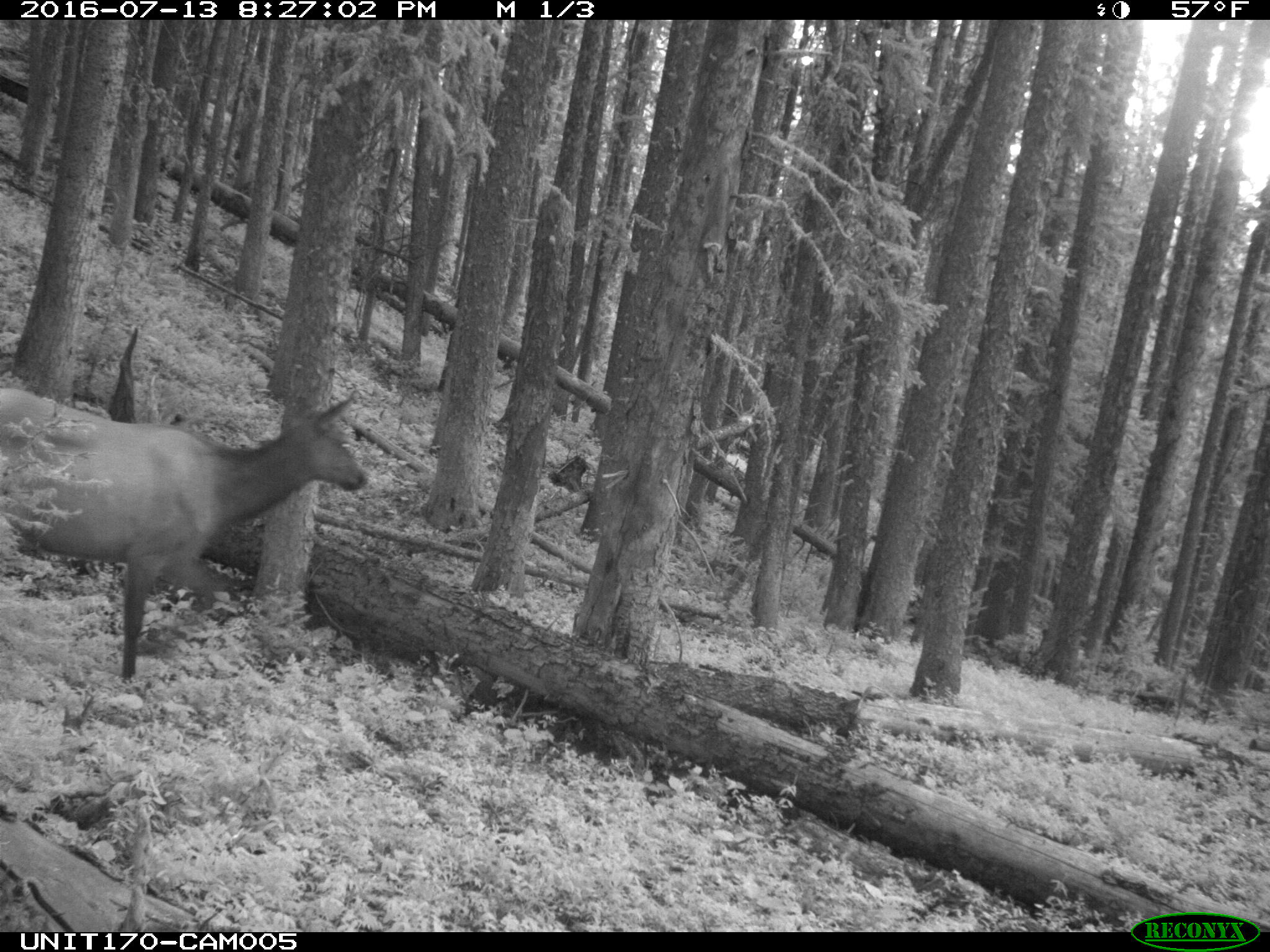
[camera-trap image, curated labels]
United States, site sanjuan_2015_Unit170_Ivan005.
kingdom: Animalia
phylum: Chordata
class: Mammalia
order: Artiodactyla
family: Cervidae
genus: Cervus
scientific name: Cervus elaphus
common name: red deer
Cervus elaphus (red deer).